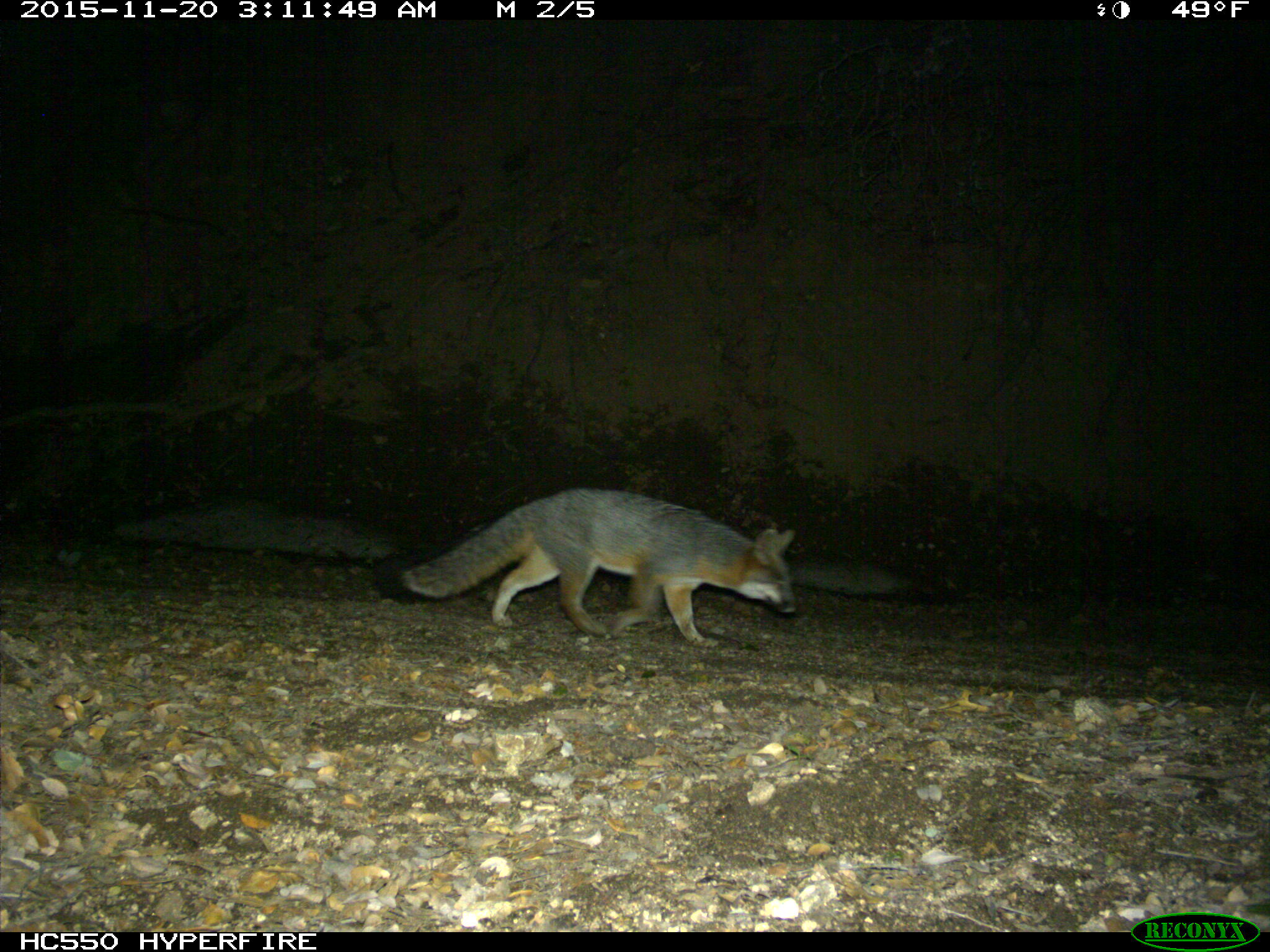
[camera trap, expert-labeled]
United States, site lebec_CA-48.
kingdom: Animalia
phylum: Chordata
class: Mammalia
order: Carnivora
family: Canidae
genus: Urocyon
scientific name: Urocyon cinereoargenteus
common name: gray fox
Urocyon cinereoargenteus (gray fox).